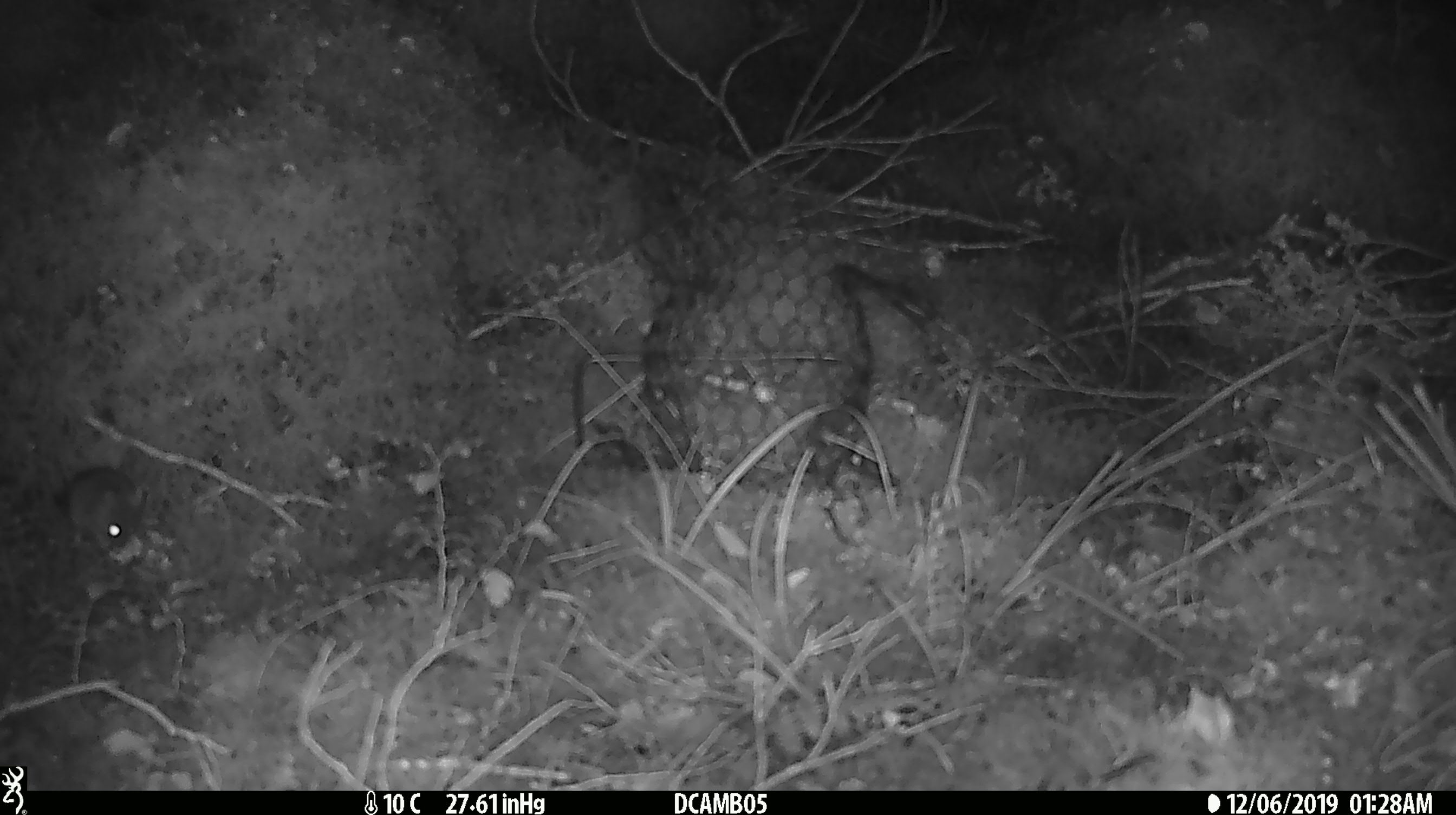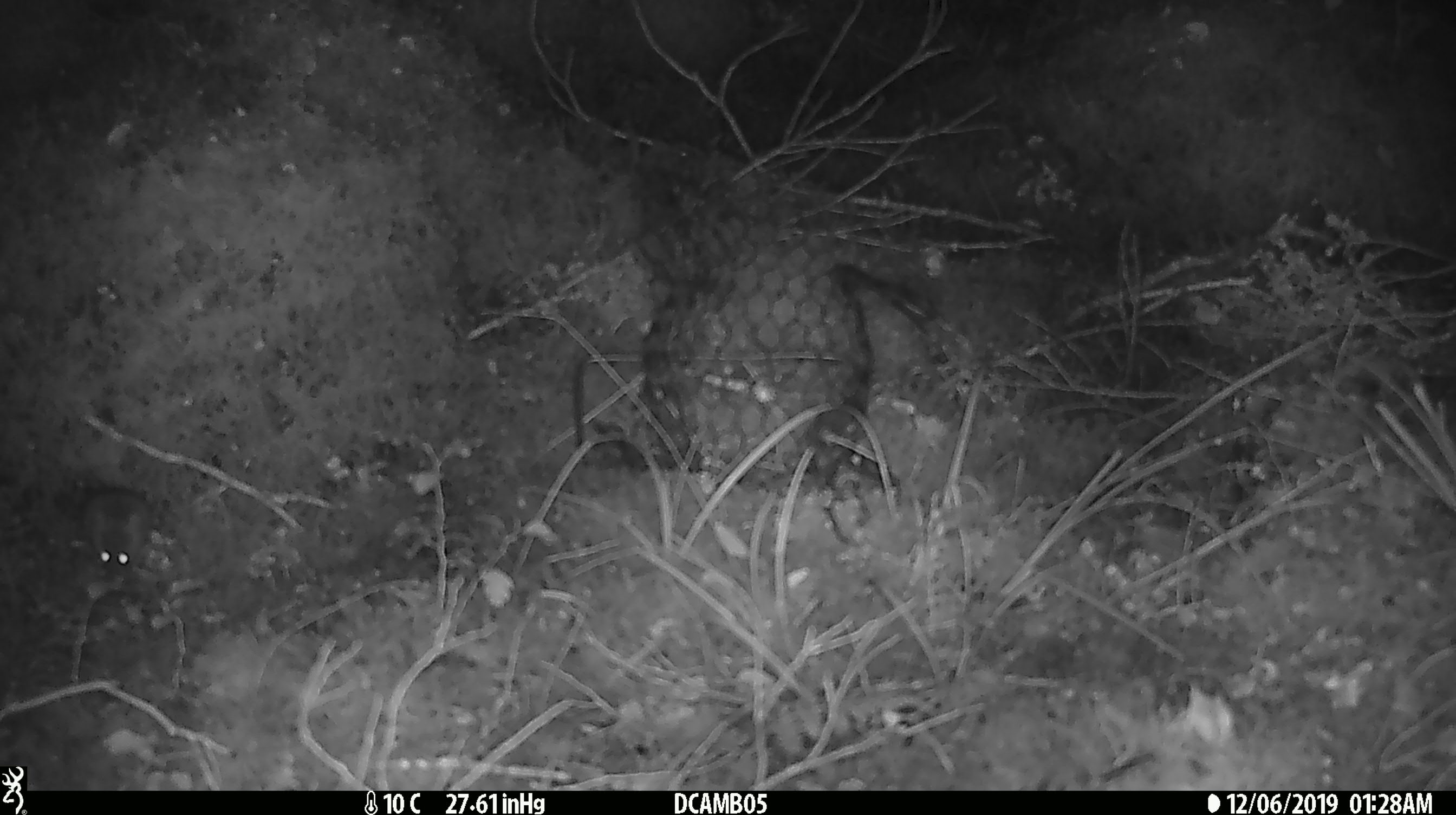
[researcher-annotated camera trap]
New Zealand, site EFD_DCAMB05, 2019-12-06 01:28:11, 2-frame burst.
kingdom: Animalia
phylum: Chordata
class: Mammalia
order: Rodentia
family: Muridae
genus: Mus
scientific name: Mus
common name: mouse